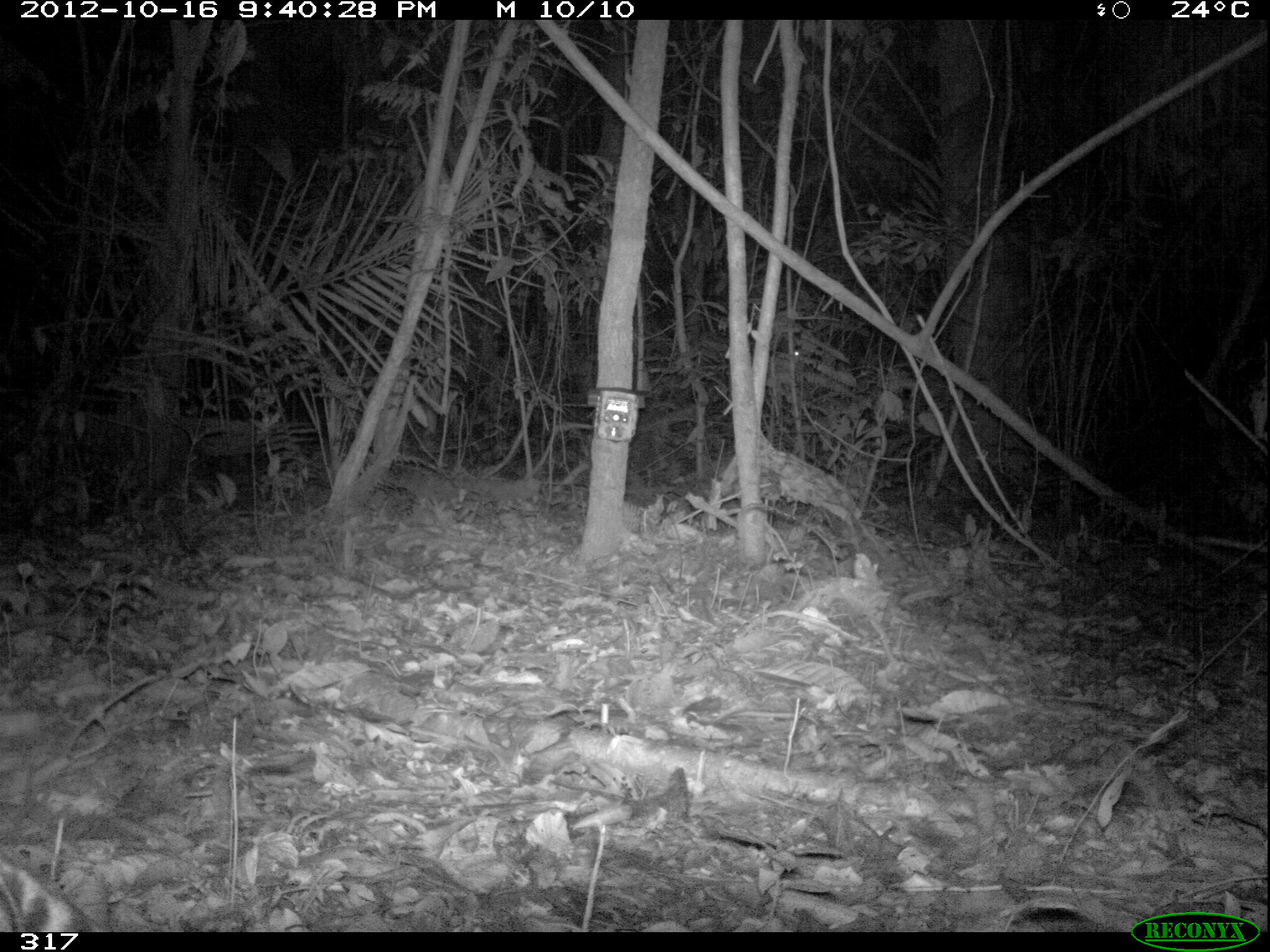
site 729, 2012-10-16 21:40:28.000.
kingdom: Animalia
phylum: Chordata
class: Mammalia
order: Carnivora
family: Felidae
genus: Leopardus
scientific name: Leopardus pardalis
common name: ocelot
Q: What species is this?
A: Leopardus pardalis (ocelot).